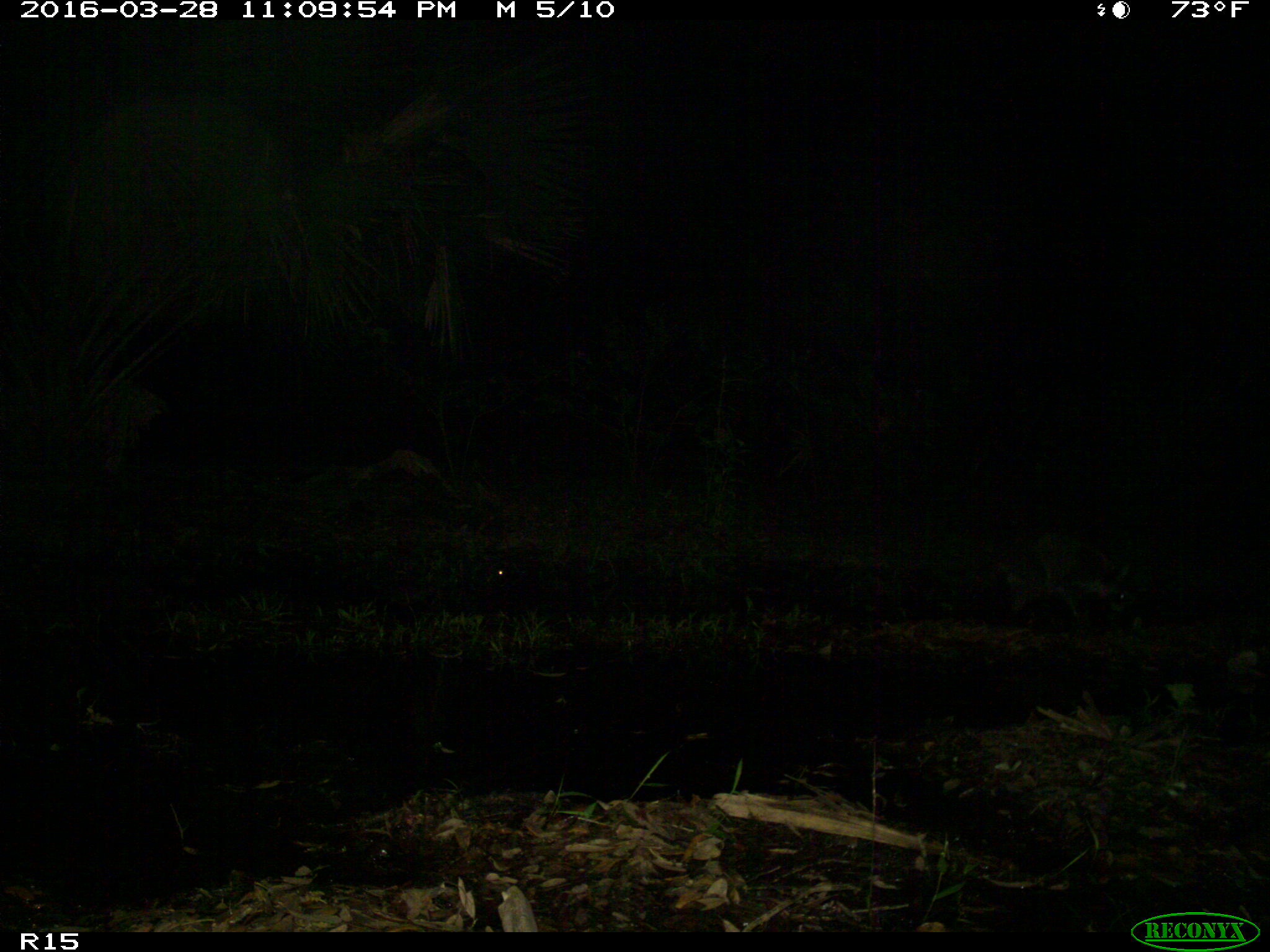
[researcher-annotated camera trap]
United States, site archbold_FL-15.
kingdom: Animalia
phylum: Chordata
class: Mammalia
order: Carnivora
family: Procyonidae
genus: Procyon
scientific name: Procyon lotor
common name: common raccoon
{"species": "Procyon lotor (common raccoon)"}